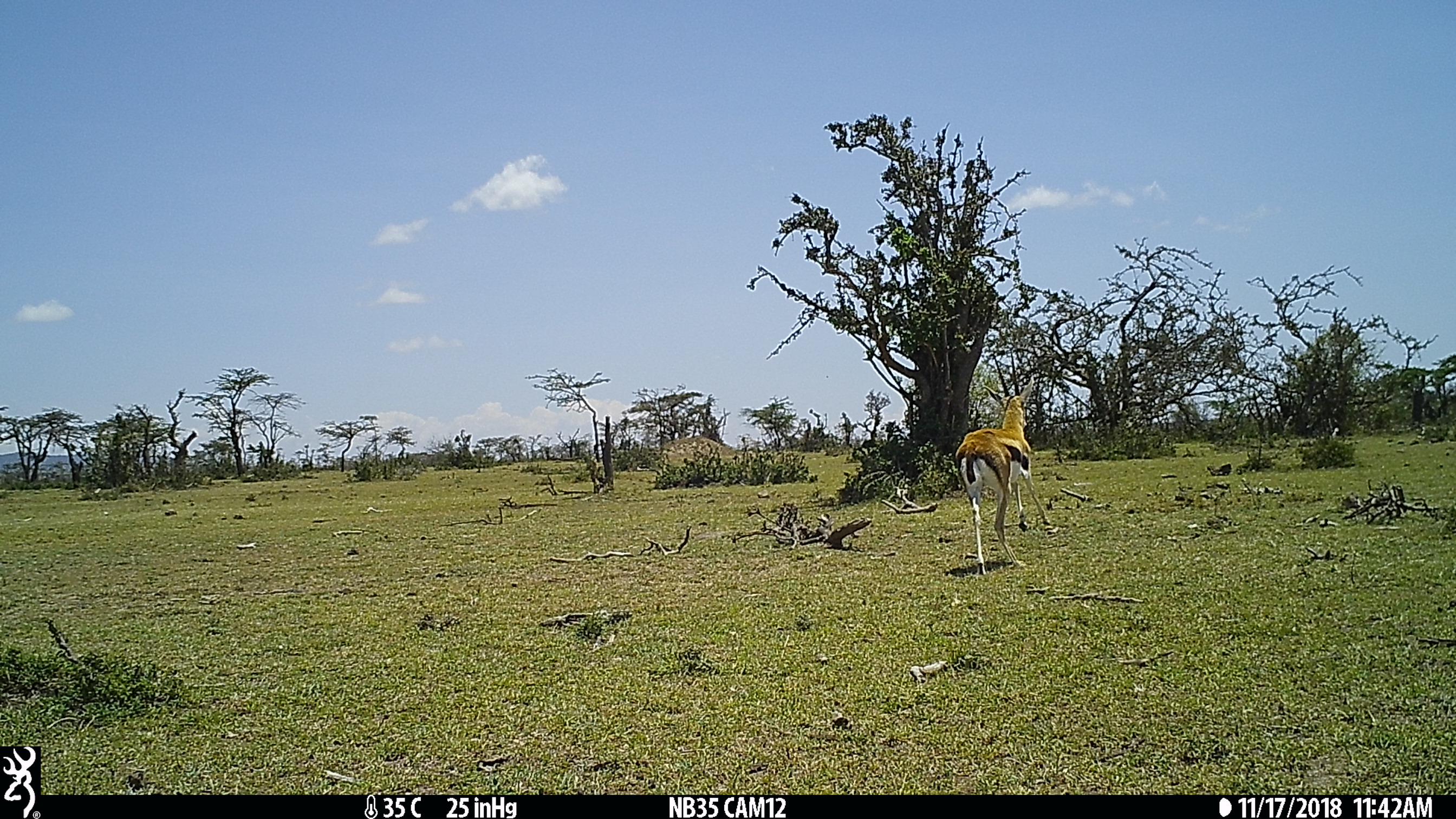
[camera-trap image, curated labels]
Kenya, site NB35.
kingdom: Animalia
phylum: Chordata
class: Mammalia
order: Artiodactyla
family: Bovidae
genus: Eudorcas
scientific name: Eudorcas thomsonii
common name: thomon's gazelle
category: gazelle thomsons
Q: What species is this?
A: Gazelle thomsons (thomon's gazelle) (Eudorcas thomsonii).